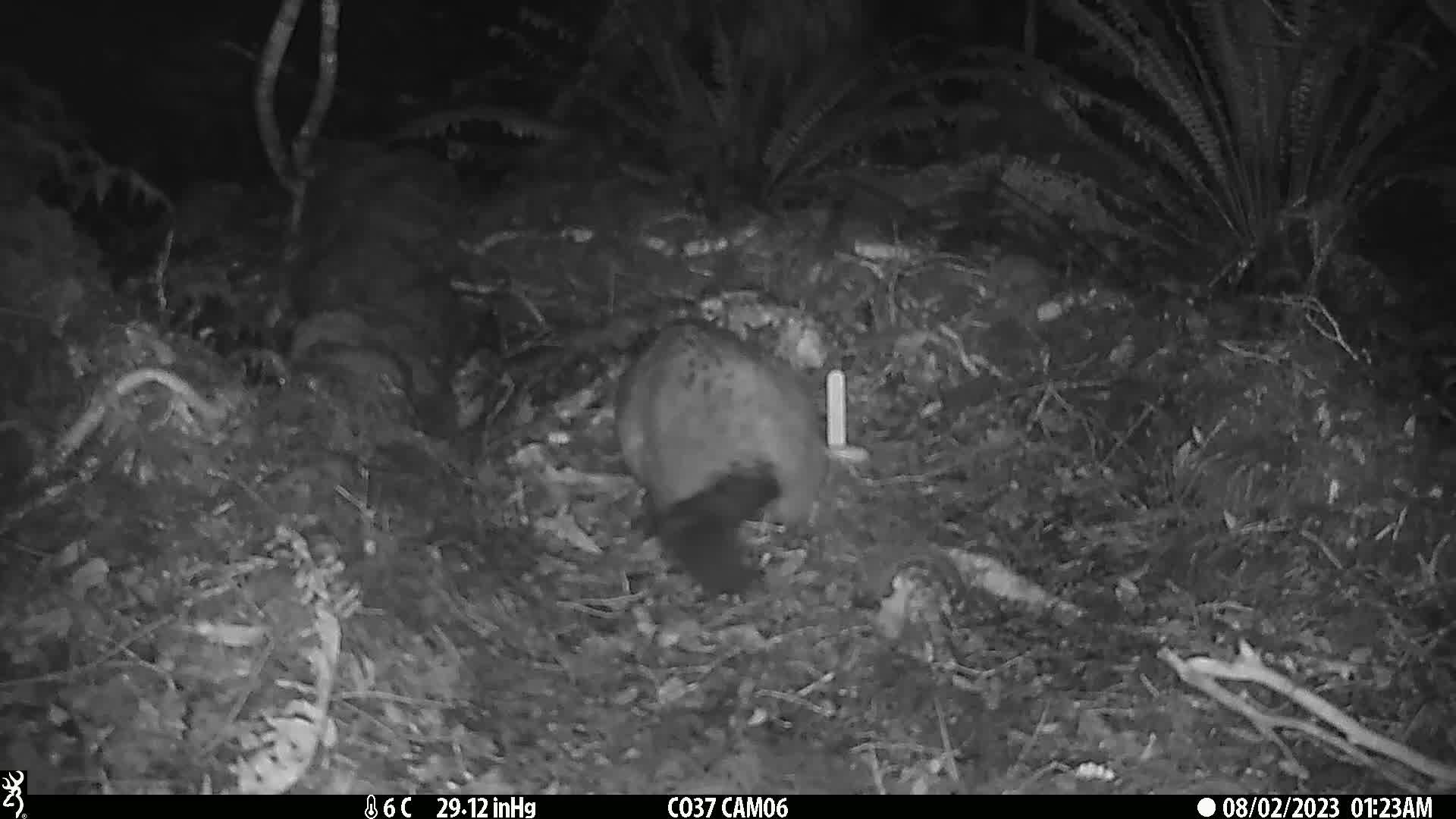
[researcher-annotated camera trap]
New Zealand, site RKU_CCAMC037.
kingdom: Animalia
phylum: Chordata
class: Mammalia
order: Diprotodontia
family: Phalangeridae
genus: Trichosurus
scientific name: Trichosurus vulpecula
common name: common brushtail possum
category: possum